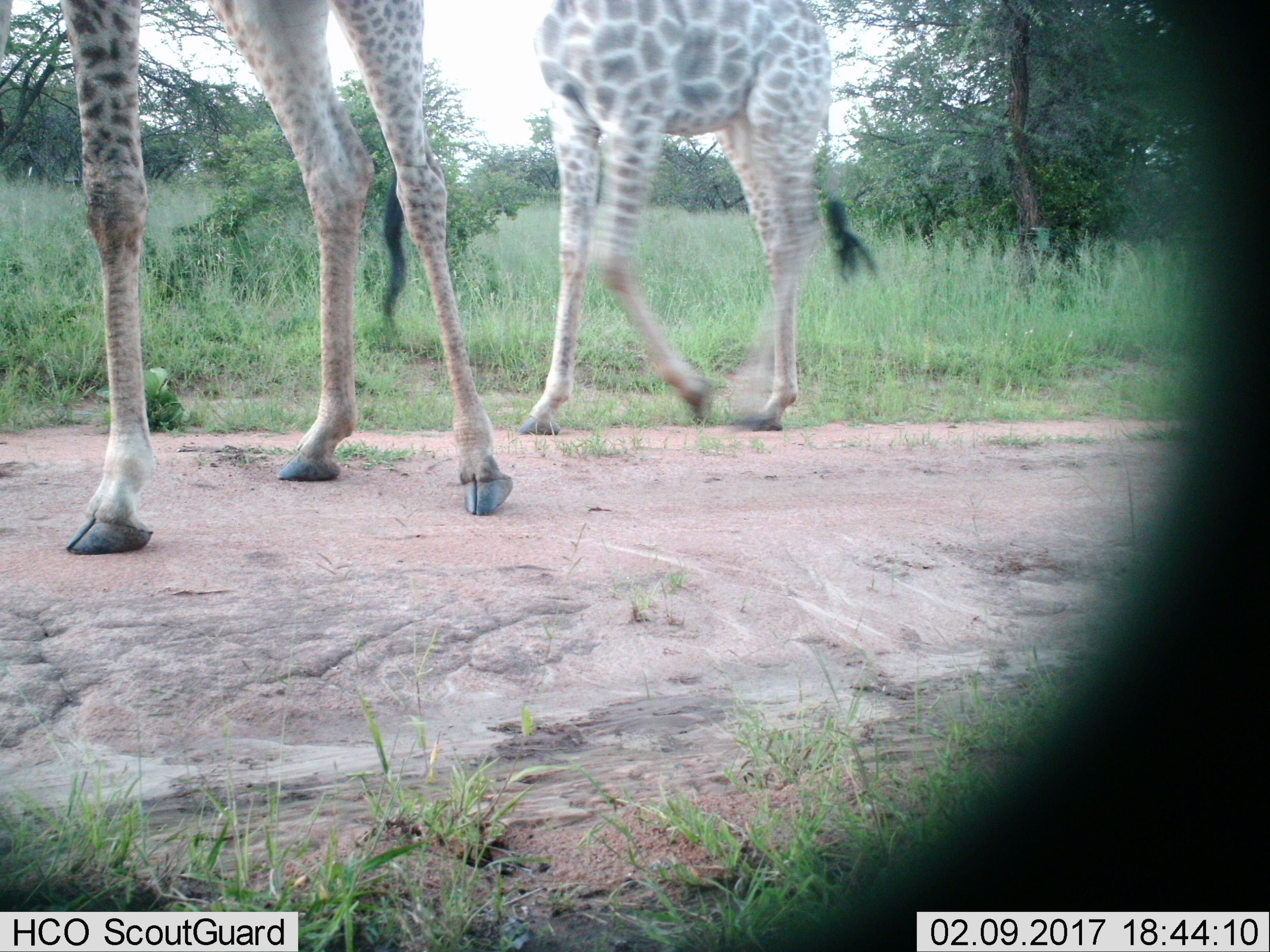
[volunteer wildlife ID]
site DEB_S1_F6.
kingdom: Animalia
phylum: Chordata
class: Mammalia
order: Artiodactyla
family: Giraffidae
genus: Giraffa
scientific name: Giraffa camelopardalis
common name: giraffe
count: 2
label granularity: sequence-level